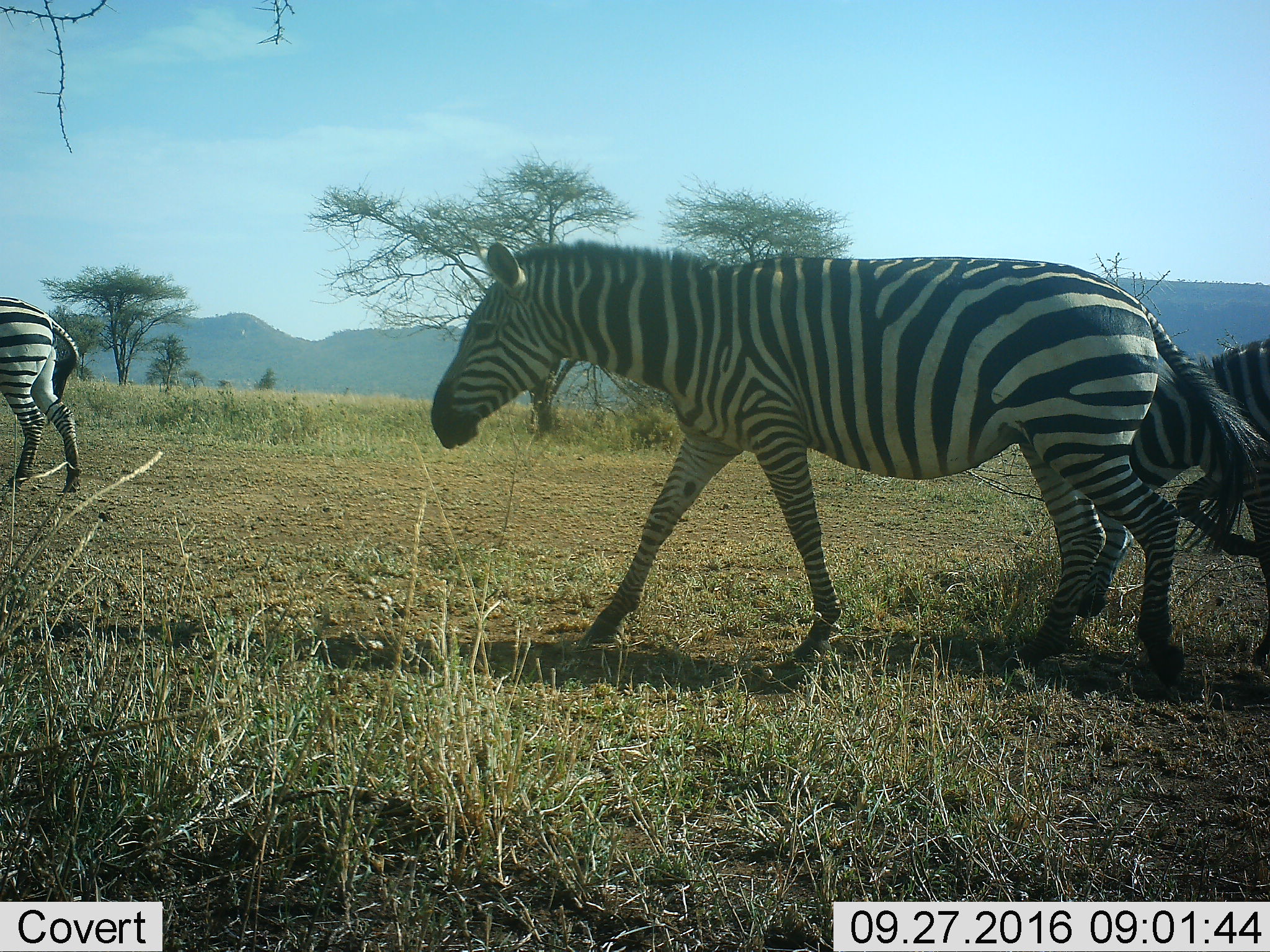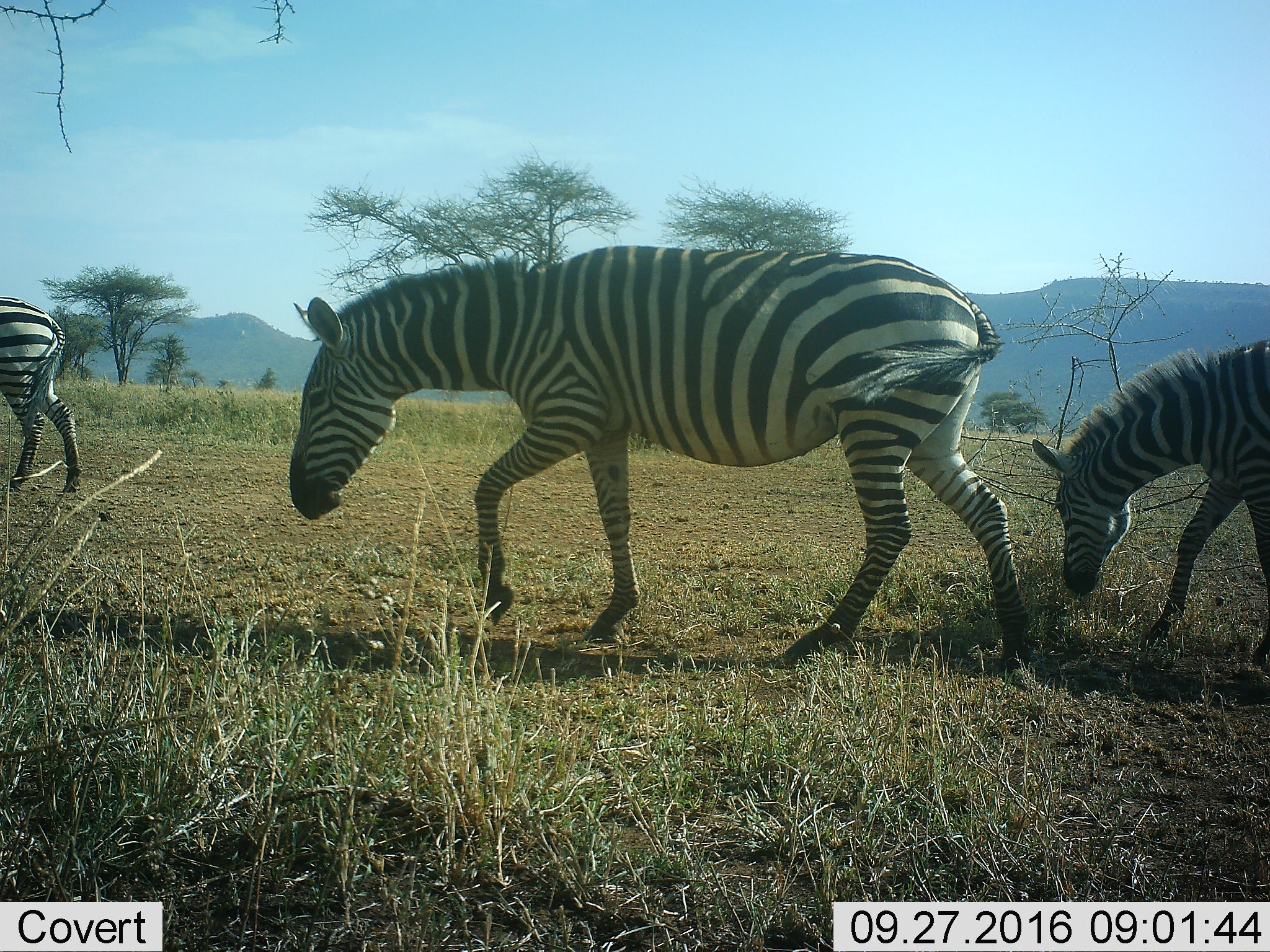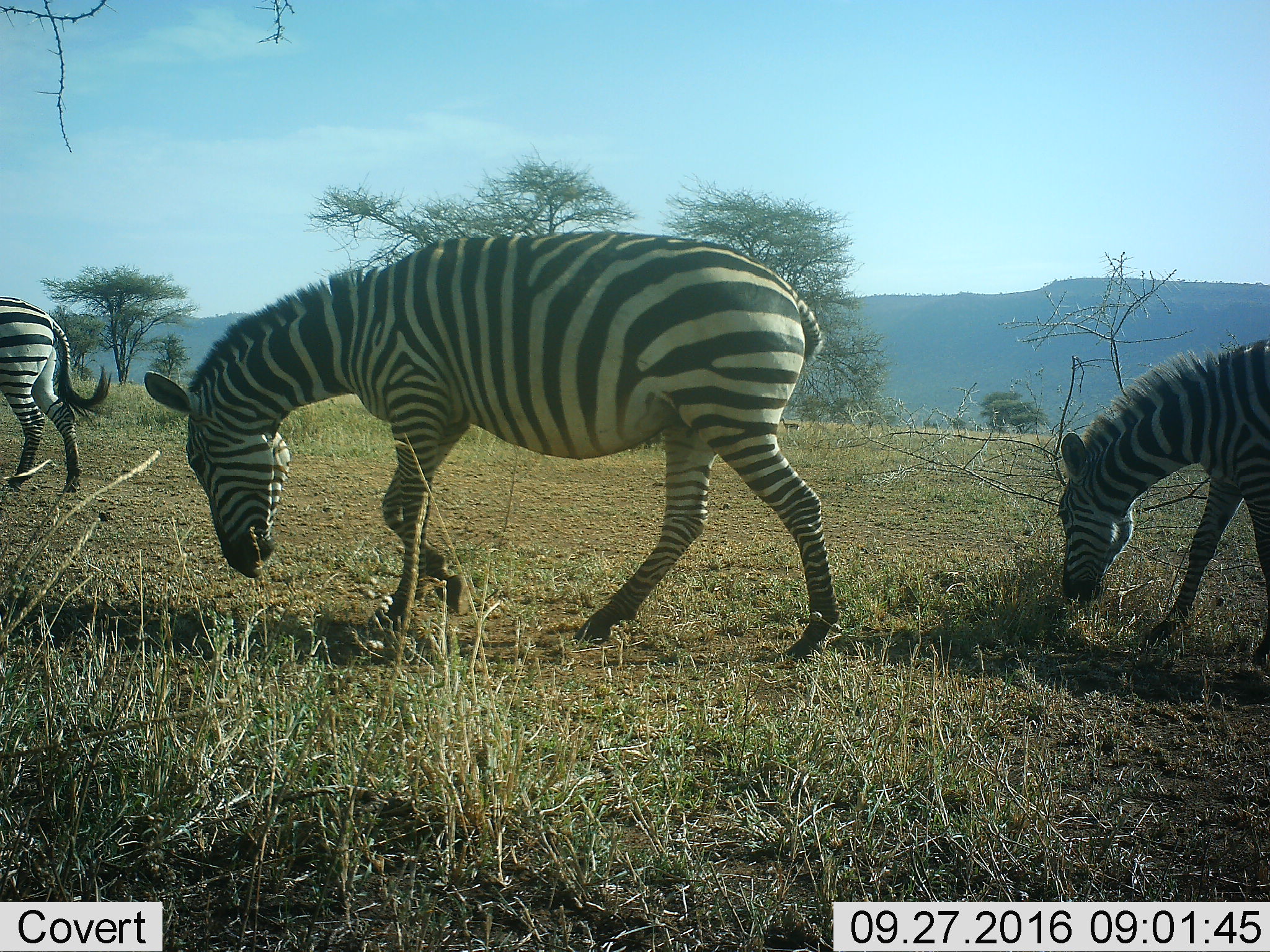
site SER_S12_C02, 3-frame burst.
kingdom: Animalia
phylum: Chordata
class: Mammalia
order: Perissodactyla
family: Equidae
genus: Equus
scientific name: Equus quagga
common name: plains zebra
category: zebraplains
Zebraplains (plains zebra) (Equus quagga), count 3. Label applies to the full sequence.